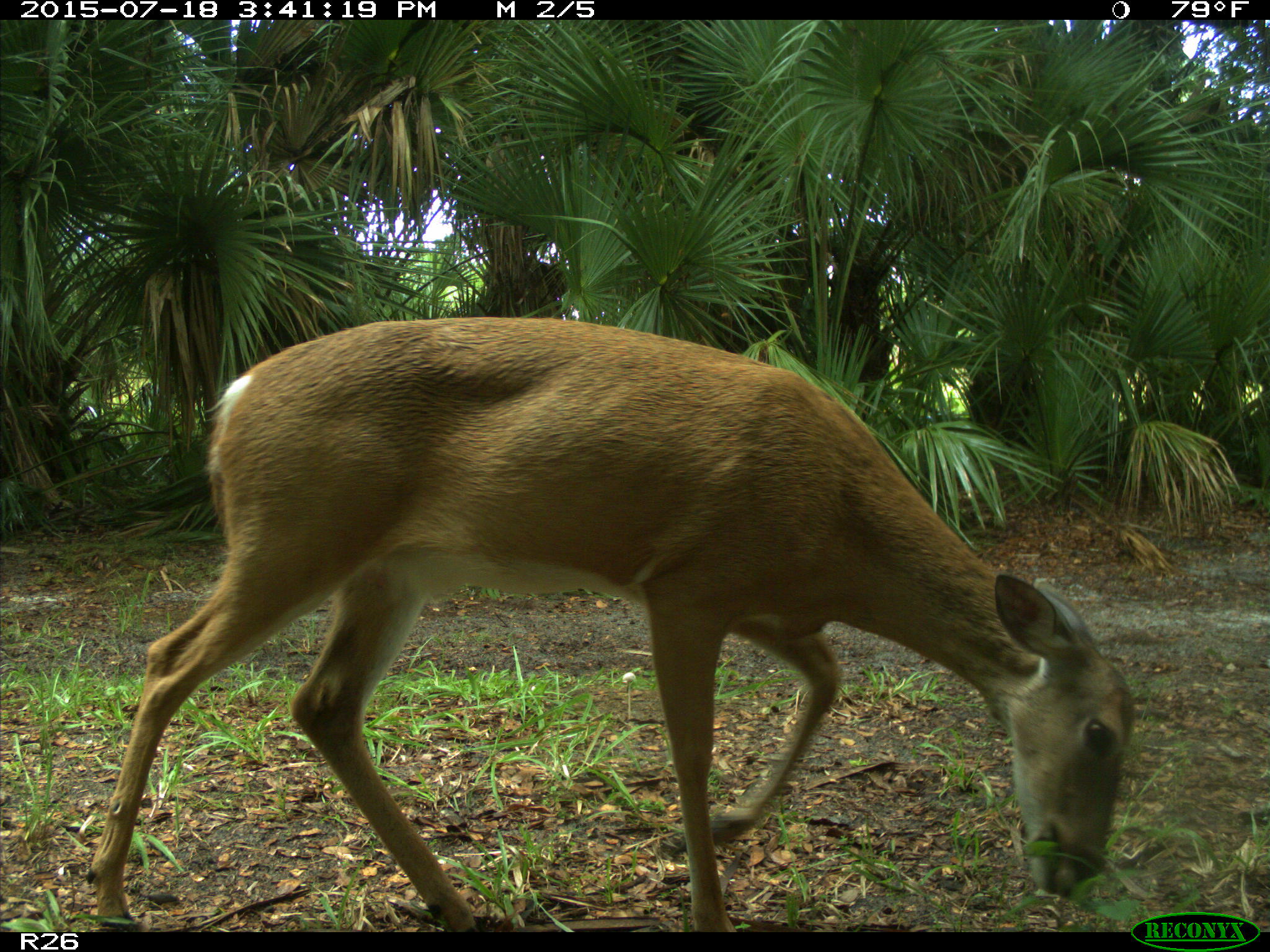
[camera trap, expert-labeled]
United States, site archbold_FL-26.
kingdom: Animalia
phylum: Chordata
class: Mammalia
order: Artiodactyla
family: Cervidae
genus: Odocoileus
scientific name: Odocoileus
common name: deer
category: unidentified deer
Unidentified deer (deer) (Odocoileus).